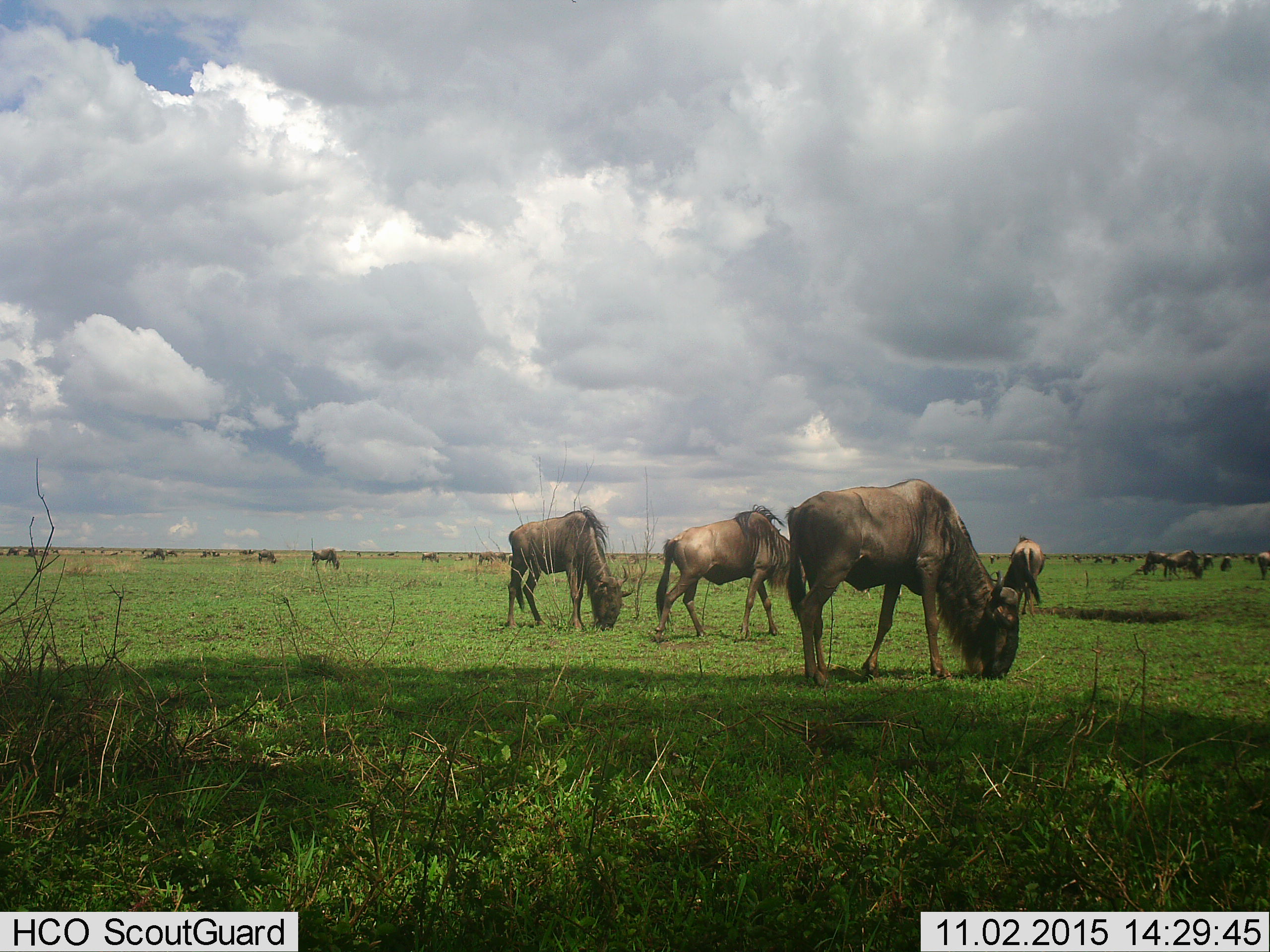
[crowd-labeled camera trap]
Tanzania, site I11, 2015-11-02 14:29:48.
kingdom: Animalia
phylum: Chordata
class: Mammalia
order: Artiodactyla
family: Bovidae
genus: Connochaetes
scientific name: Connochaetes taurinus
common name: blue wildebeest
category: wildebeest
Wildebeest (blue wildebeest) (Connochaetes taurinus), count 11-50. Behavior (volunteer vote fractions): standing 44%, resting 11%, moving 22%, interacting 0%. Young present (vote fraction): 0%. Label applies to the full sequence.